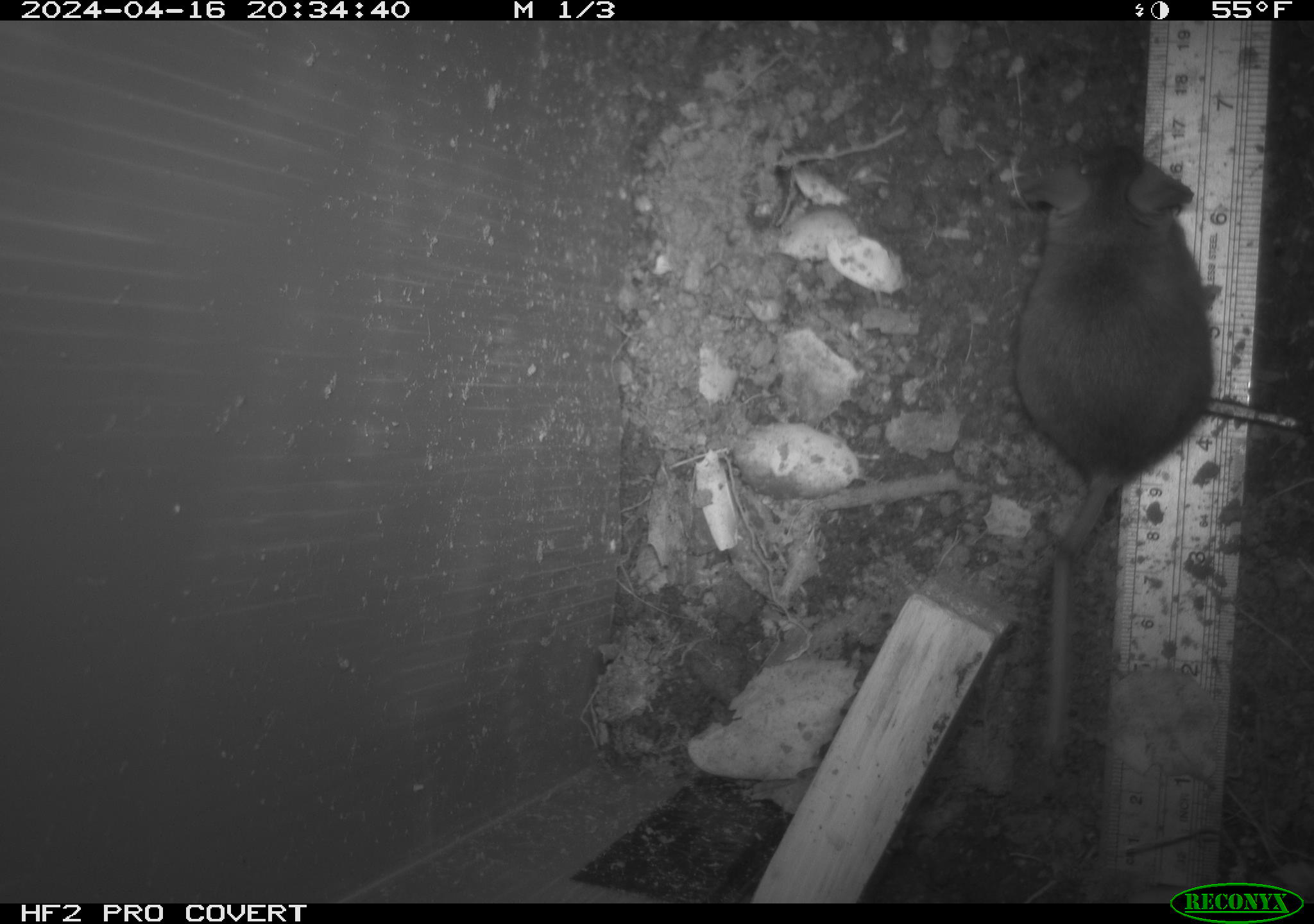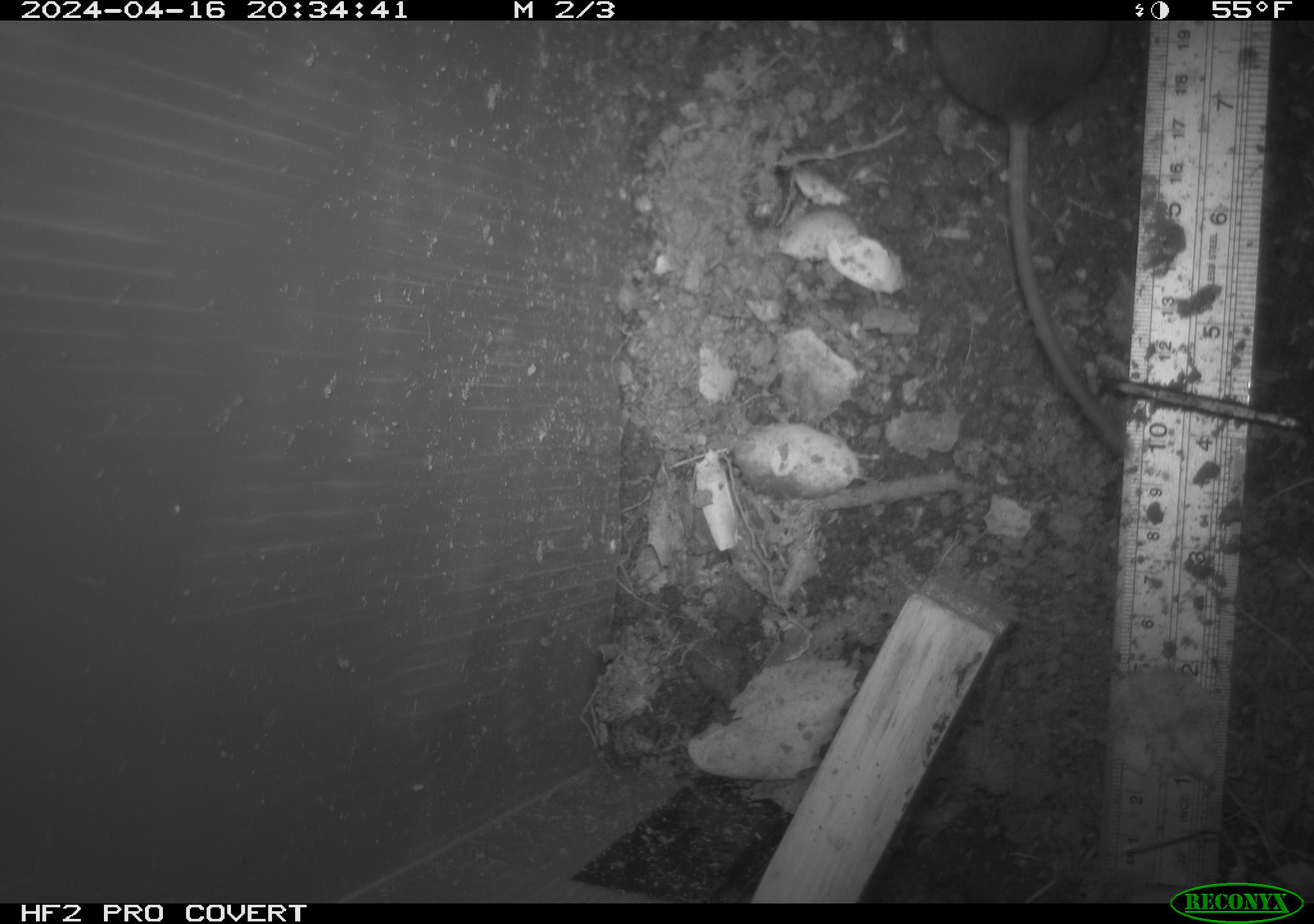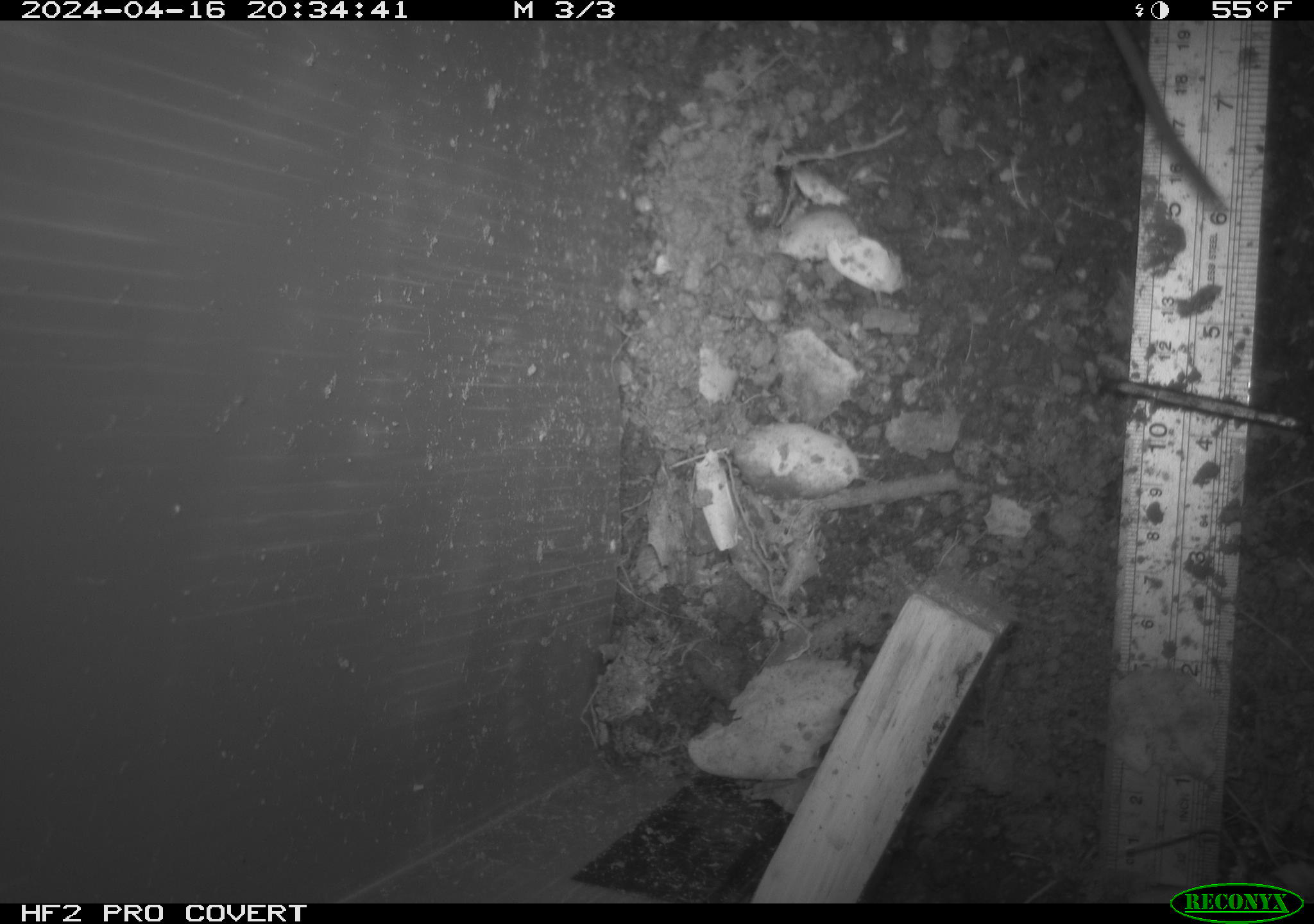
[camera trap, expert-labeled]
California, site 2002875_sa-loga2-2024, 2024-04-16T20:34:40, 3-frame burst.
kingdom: Animalia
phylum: Chordata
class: Mammalia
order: Rodentia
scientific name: Rodentia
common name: mouse species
Mouse species (Rodentia).